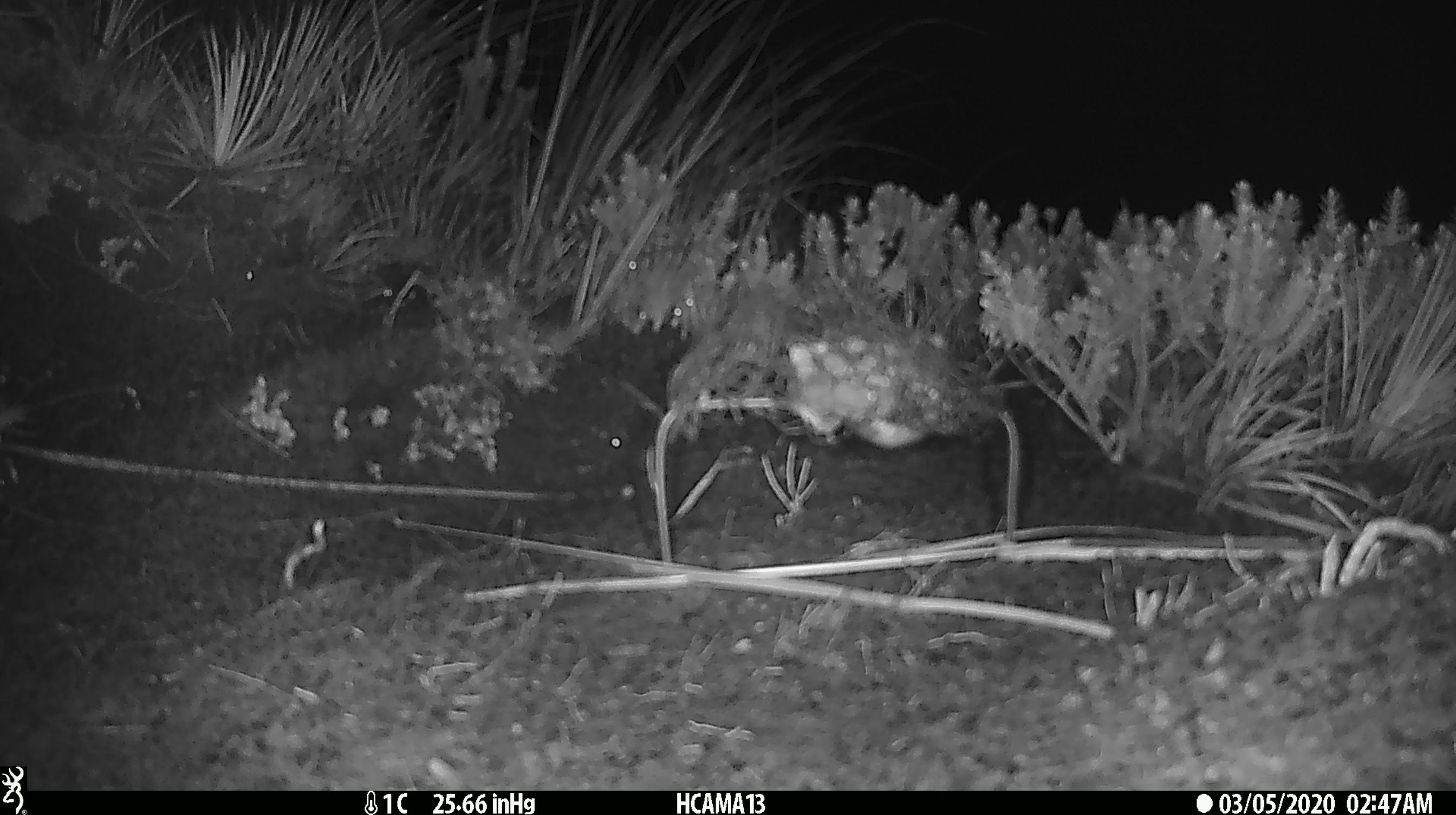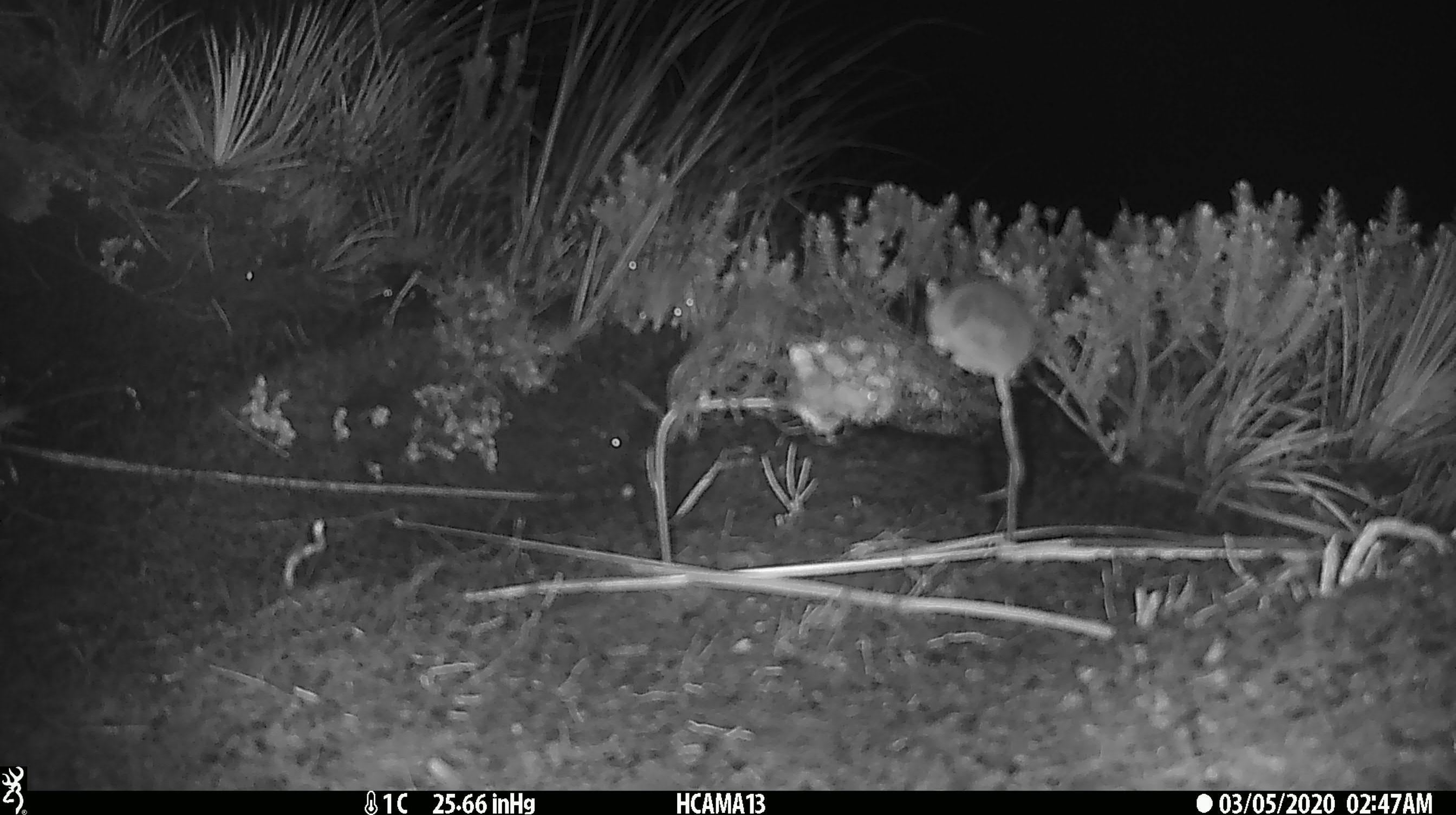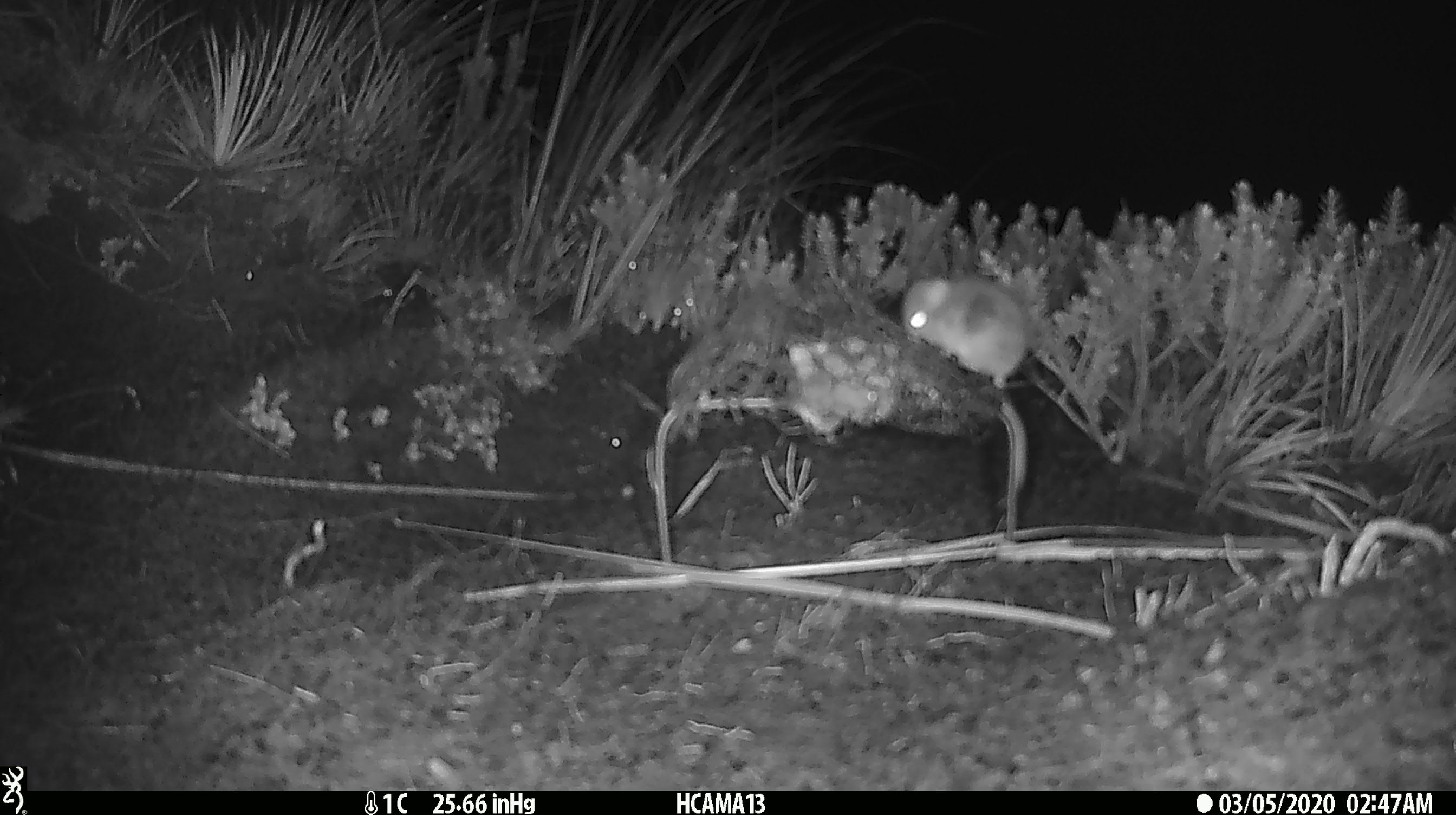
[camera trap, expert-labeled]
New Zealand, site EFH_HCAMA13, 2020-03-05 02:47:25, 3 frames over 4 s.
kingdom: Animalia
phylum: Chordata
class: Mammalia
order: Rodentia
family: Muridae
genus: Mus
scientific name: Mus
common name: mouse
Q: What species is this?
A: Mouse (Mus).